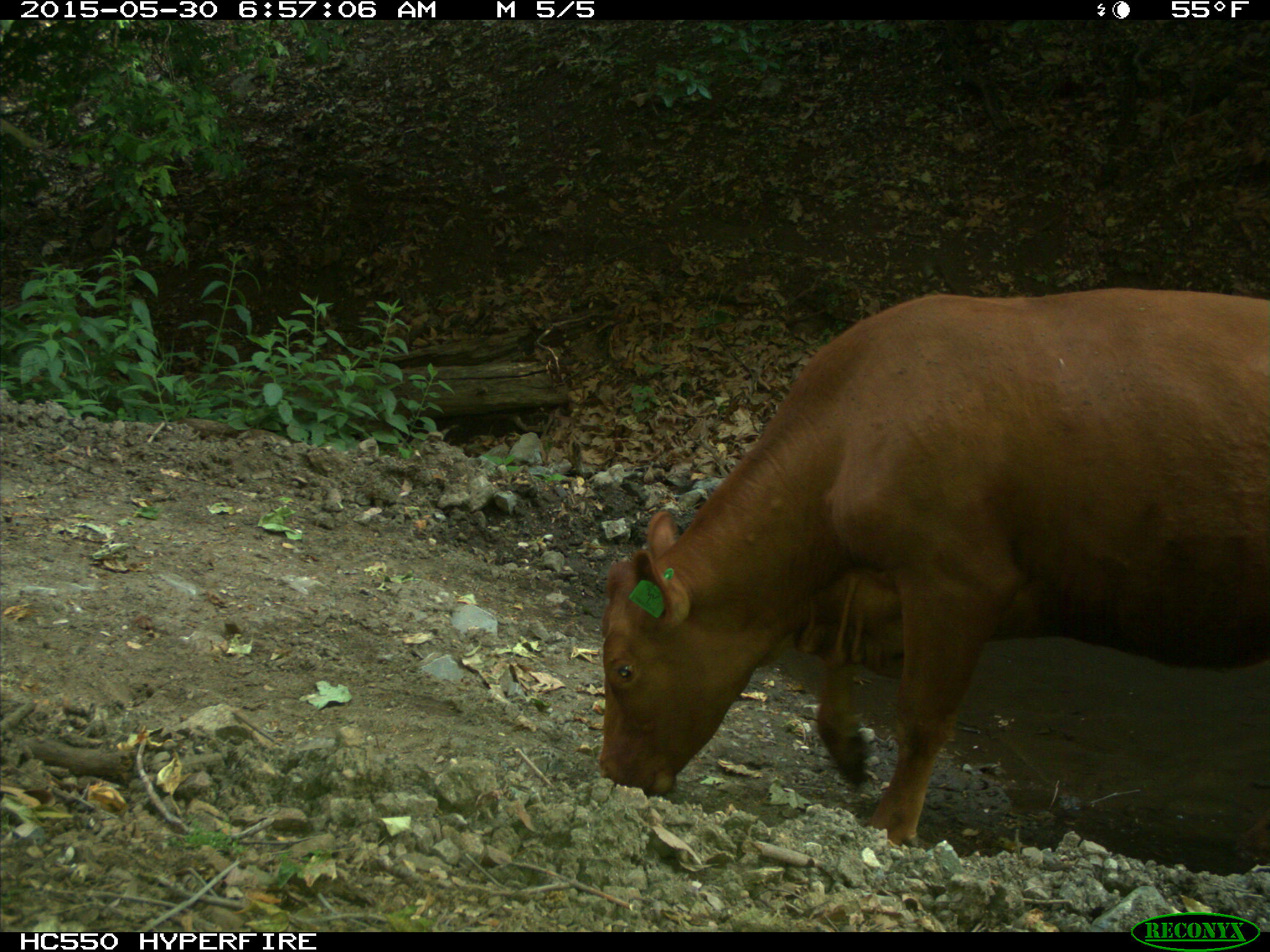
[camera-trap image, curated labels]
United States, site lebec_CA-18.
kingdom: Animalia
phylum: Chordata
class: Mammalia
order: Artiodactyla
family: Bovidae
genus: Bos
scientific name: Bos taurus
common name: domestic cow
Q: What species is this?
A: Bos taurus (domestic cow).